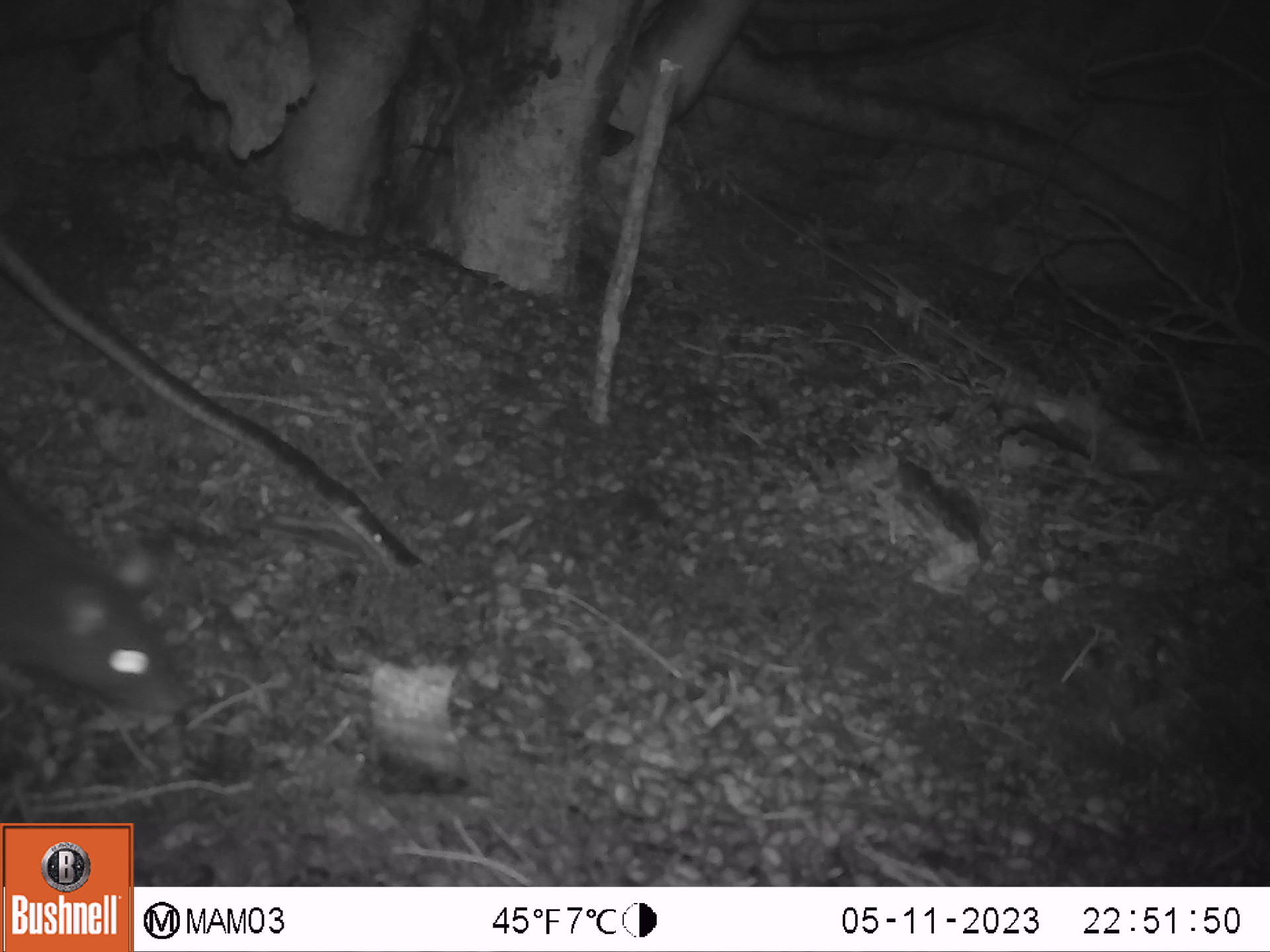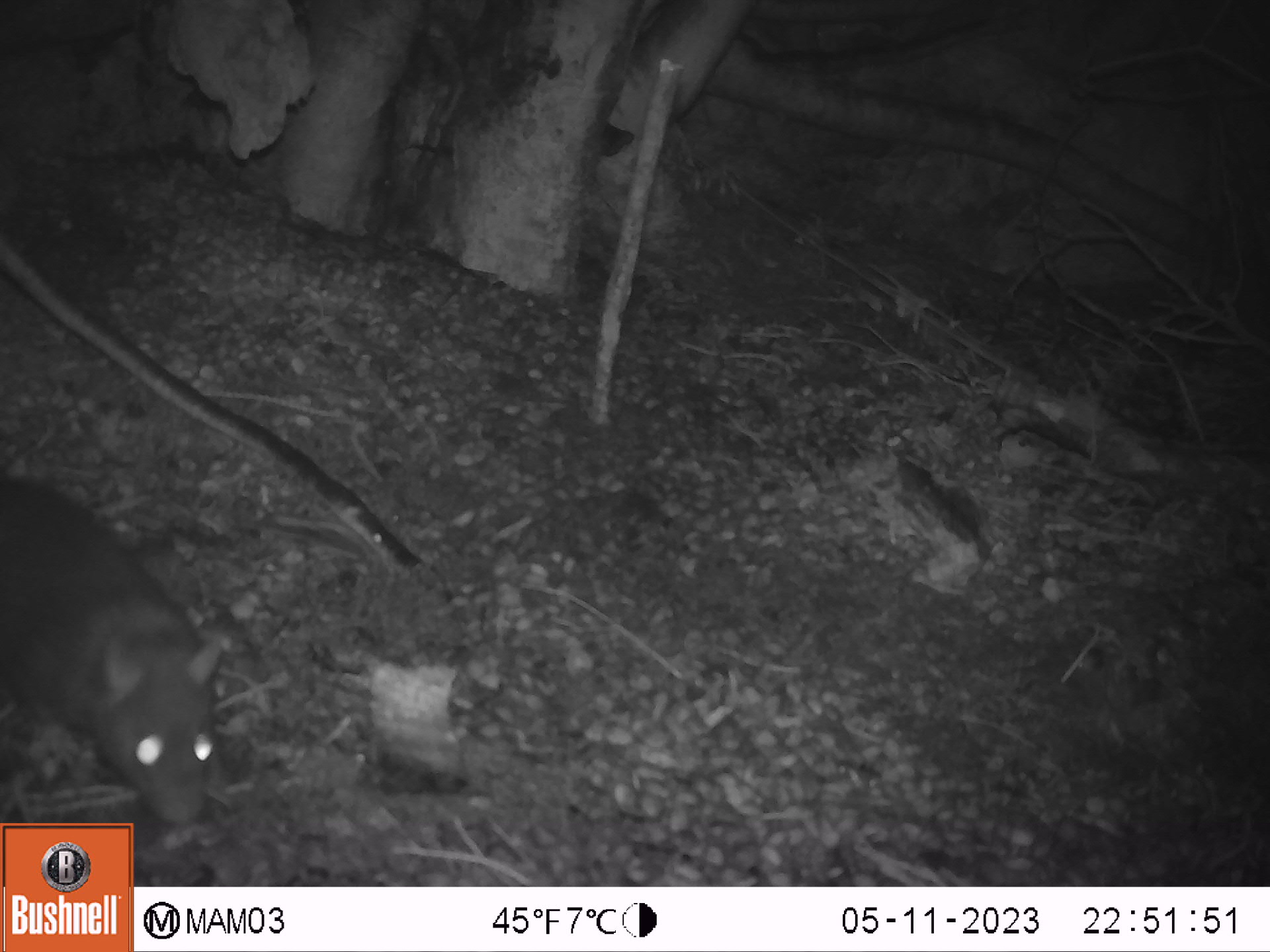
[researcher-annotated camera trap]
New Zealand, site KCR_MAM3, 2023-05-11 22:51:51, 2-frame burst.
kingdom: Animalia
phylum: Chordata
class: Mammalia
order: Rodentia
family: Muridae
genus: Rattus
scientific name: Rattus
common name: rat